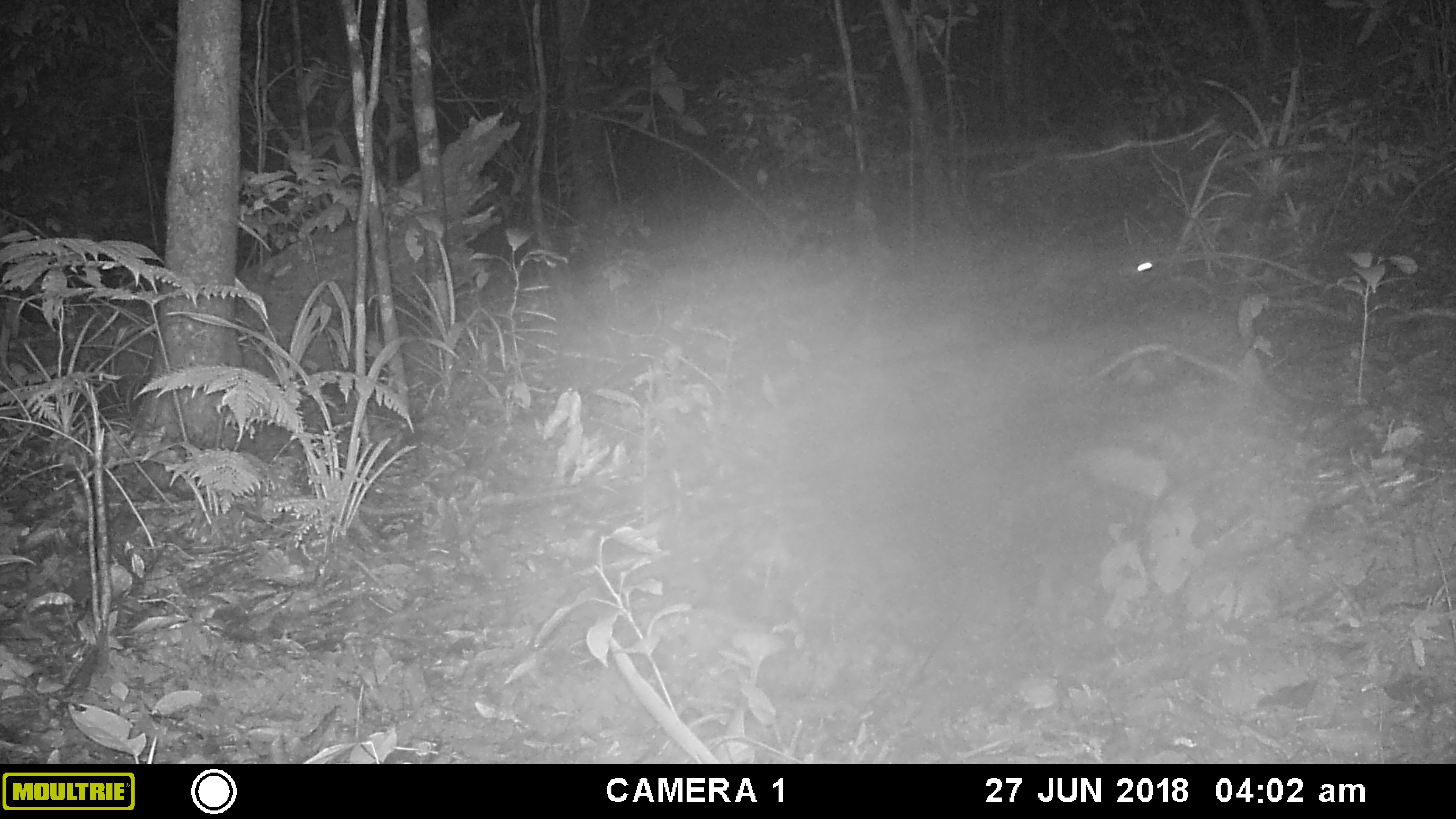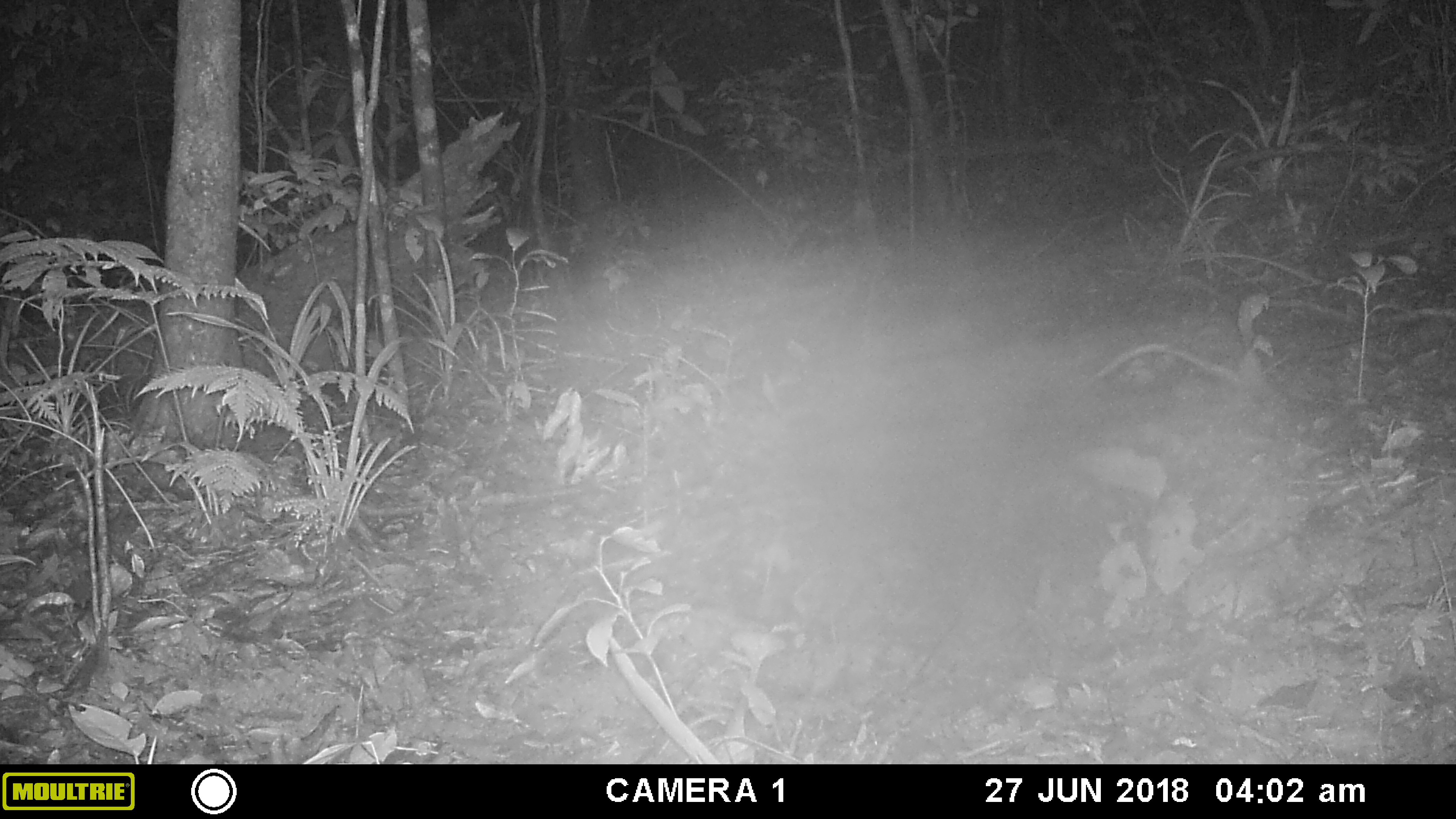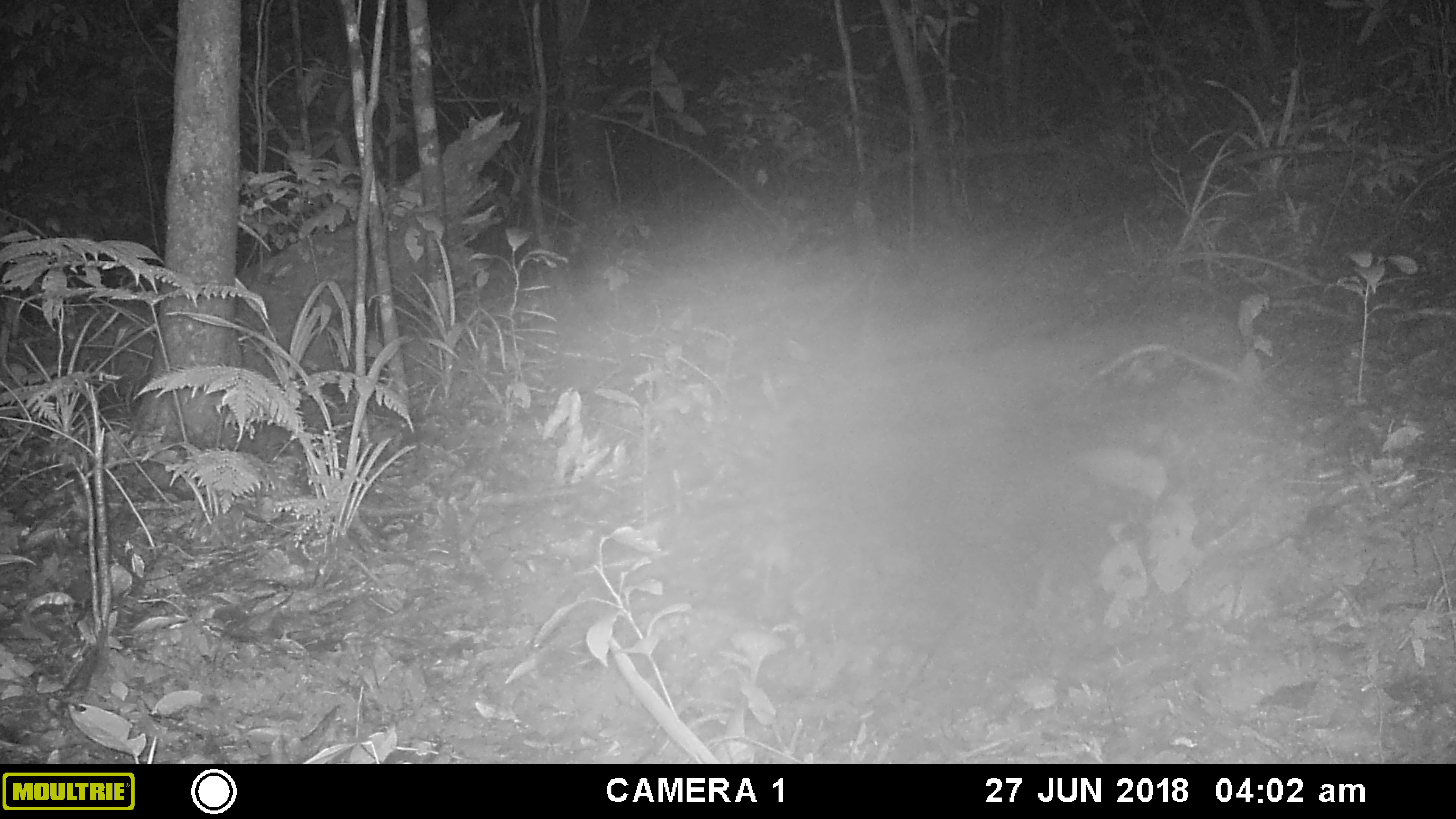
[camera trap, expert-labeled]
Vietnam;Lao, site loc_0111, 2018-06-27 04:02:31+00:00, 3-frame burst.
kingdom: Animalia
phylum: Chordata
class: Mammalia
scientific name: Mammalia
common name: mammal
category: unidentified small mammal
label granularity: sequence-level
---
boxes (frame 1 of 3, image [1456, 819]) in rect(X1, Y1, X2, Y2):
unidentified small mammal: rect(1131, 249, 1155, 287)